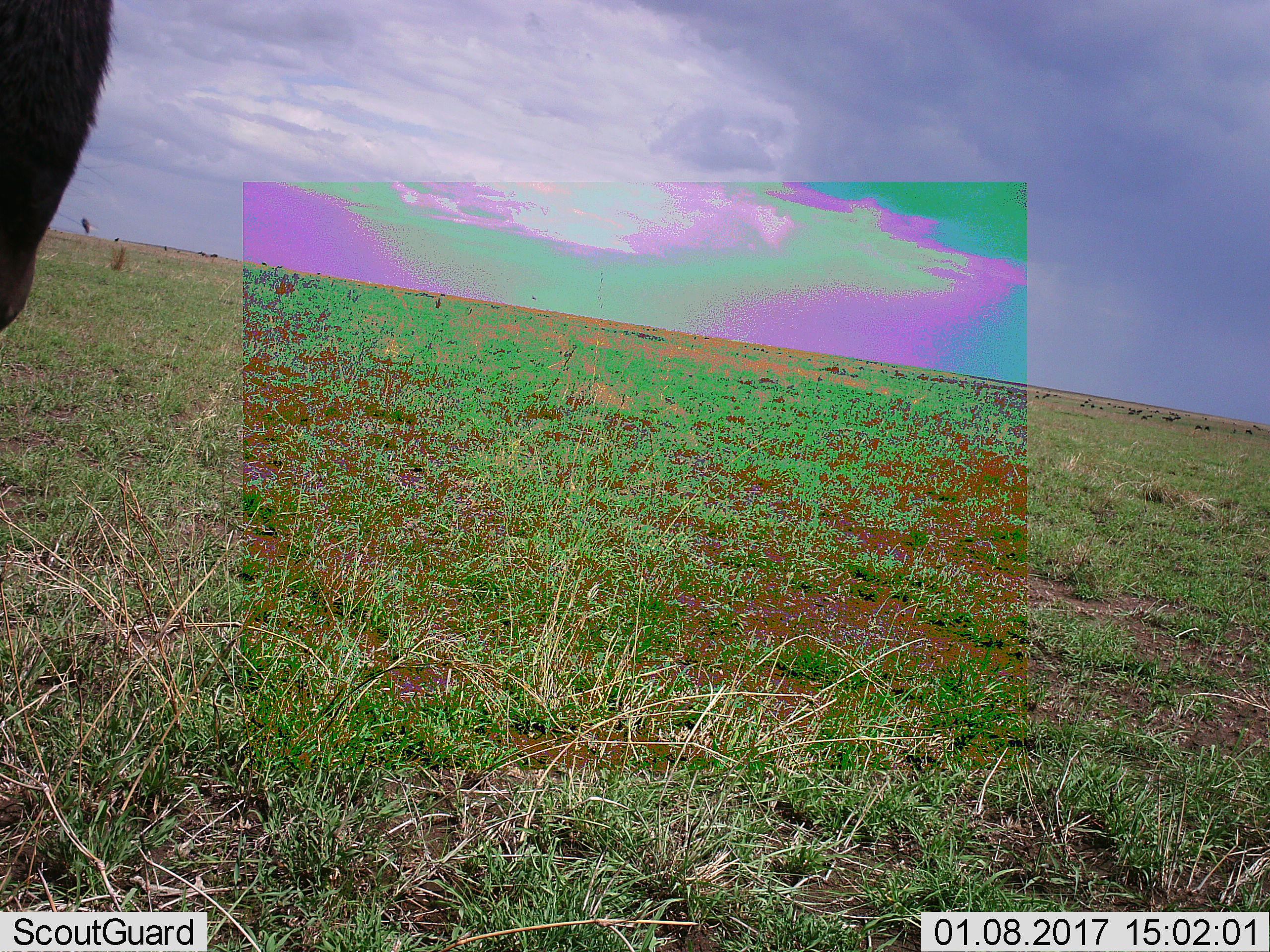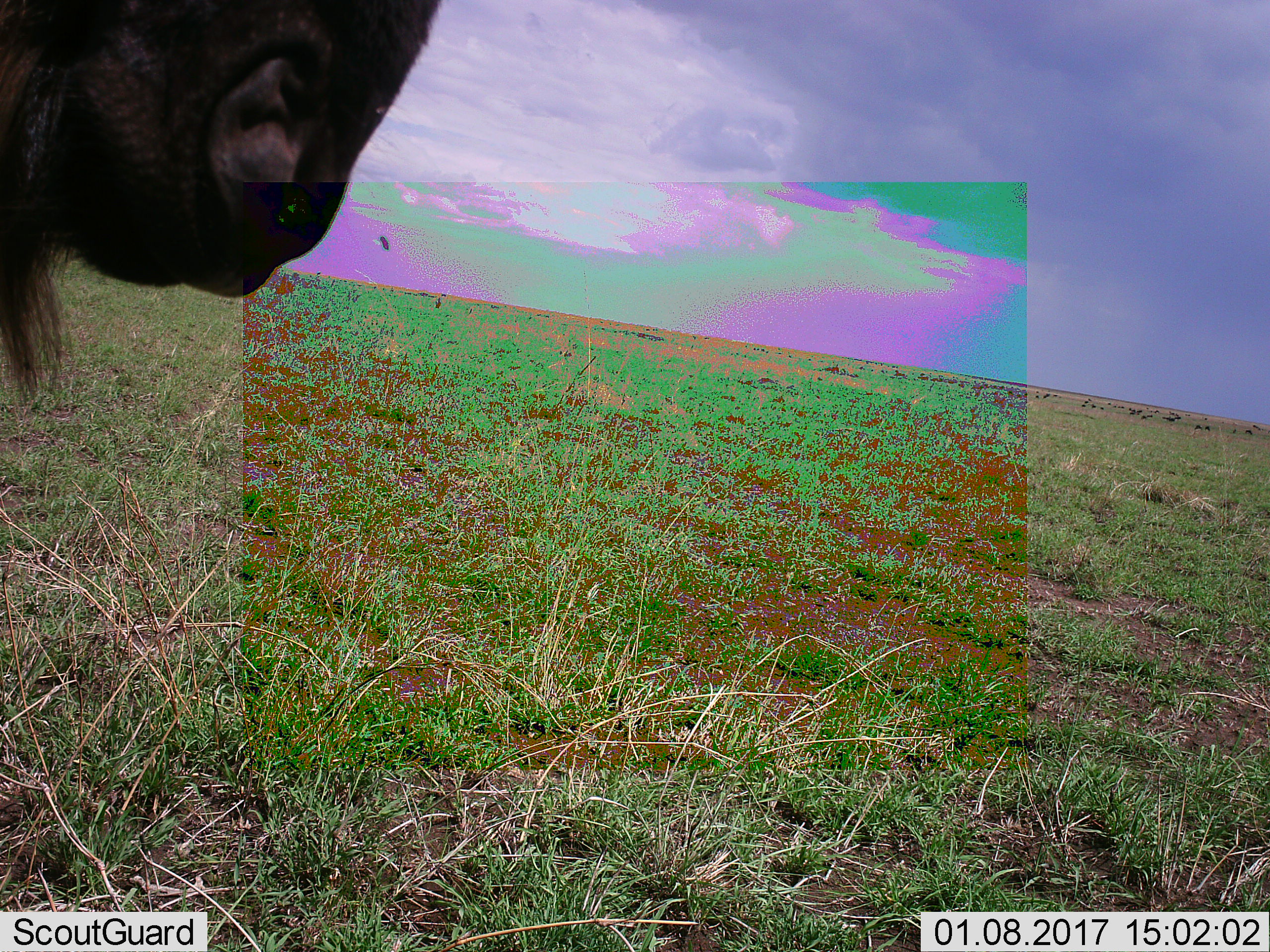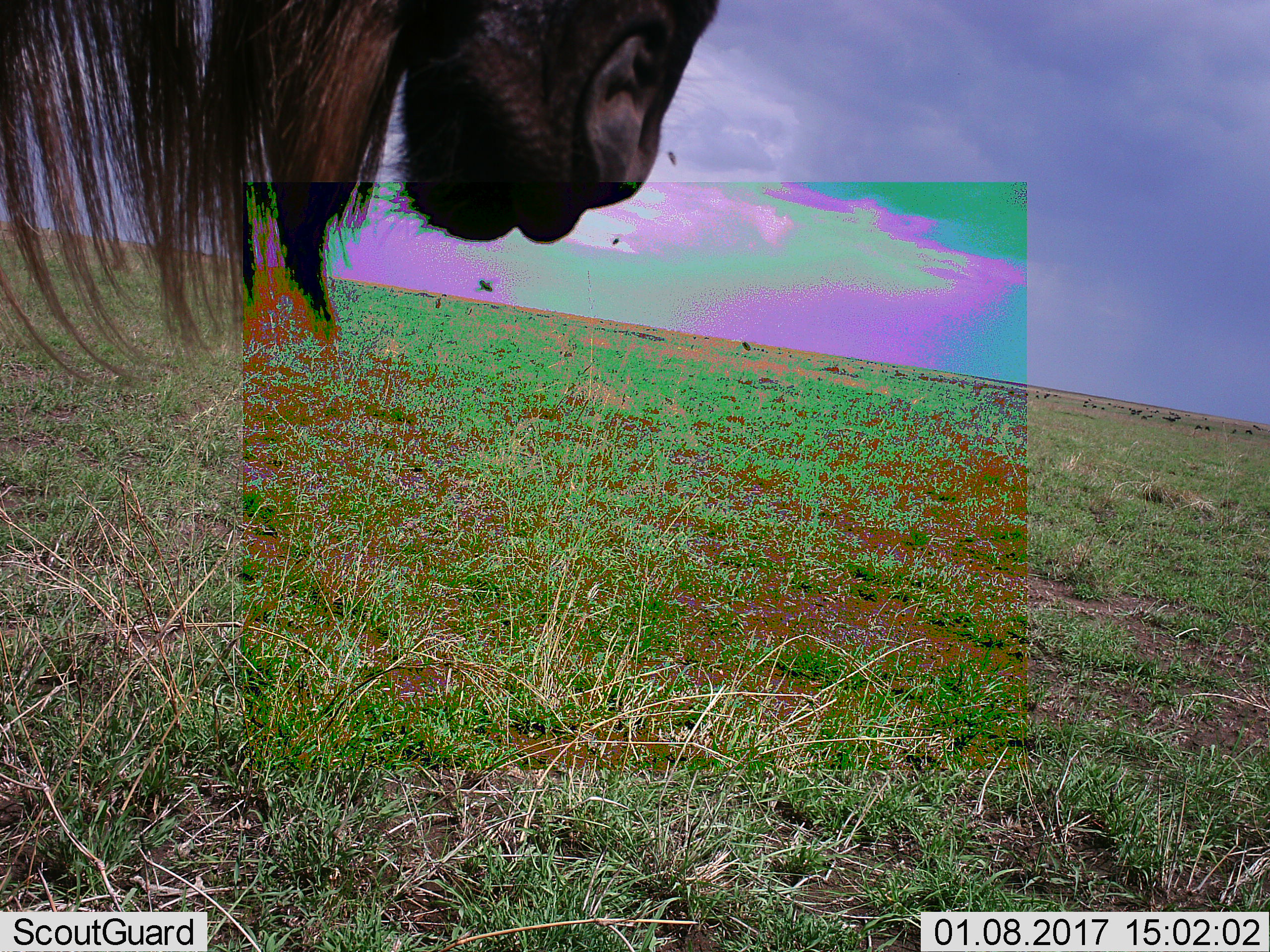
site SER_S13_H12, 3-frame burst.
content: unidentified animal